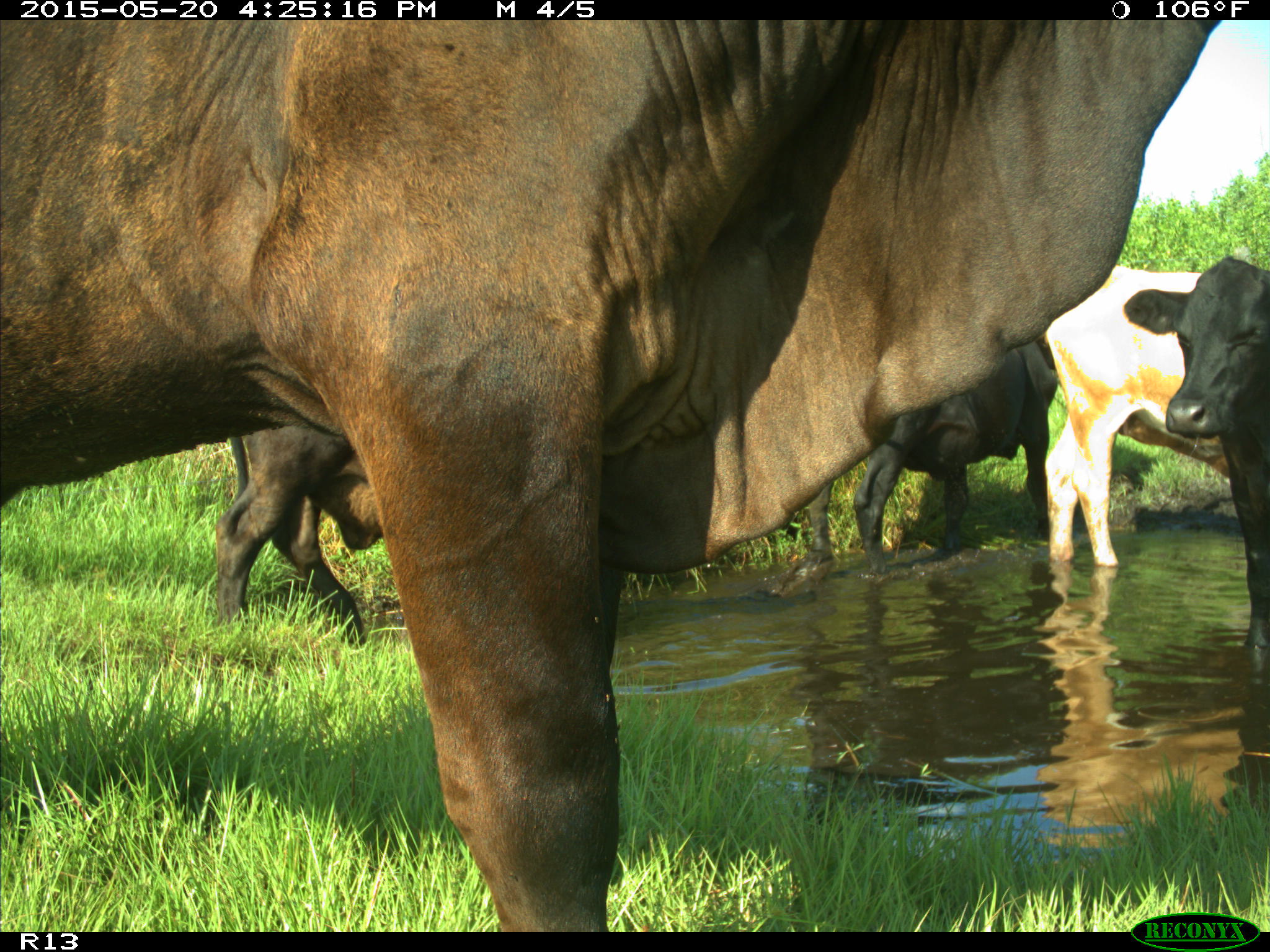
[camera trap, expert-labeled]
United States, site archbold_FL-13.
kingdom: Animalia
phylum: Chordata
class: Mammalia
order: Artiodactyla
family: Bovidae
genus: Bos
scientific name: Bos taurus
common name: domestic cow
Bos taurus (domestic cow).